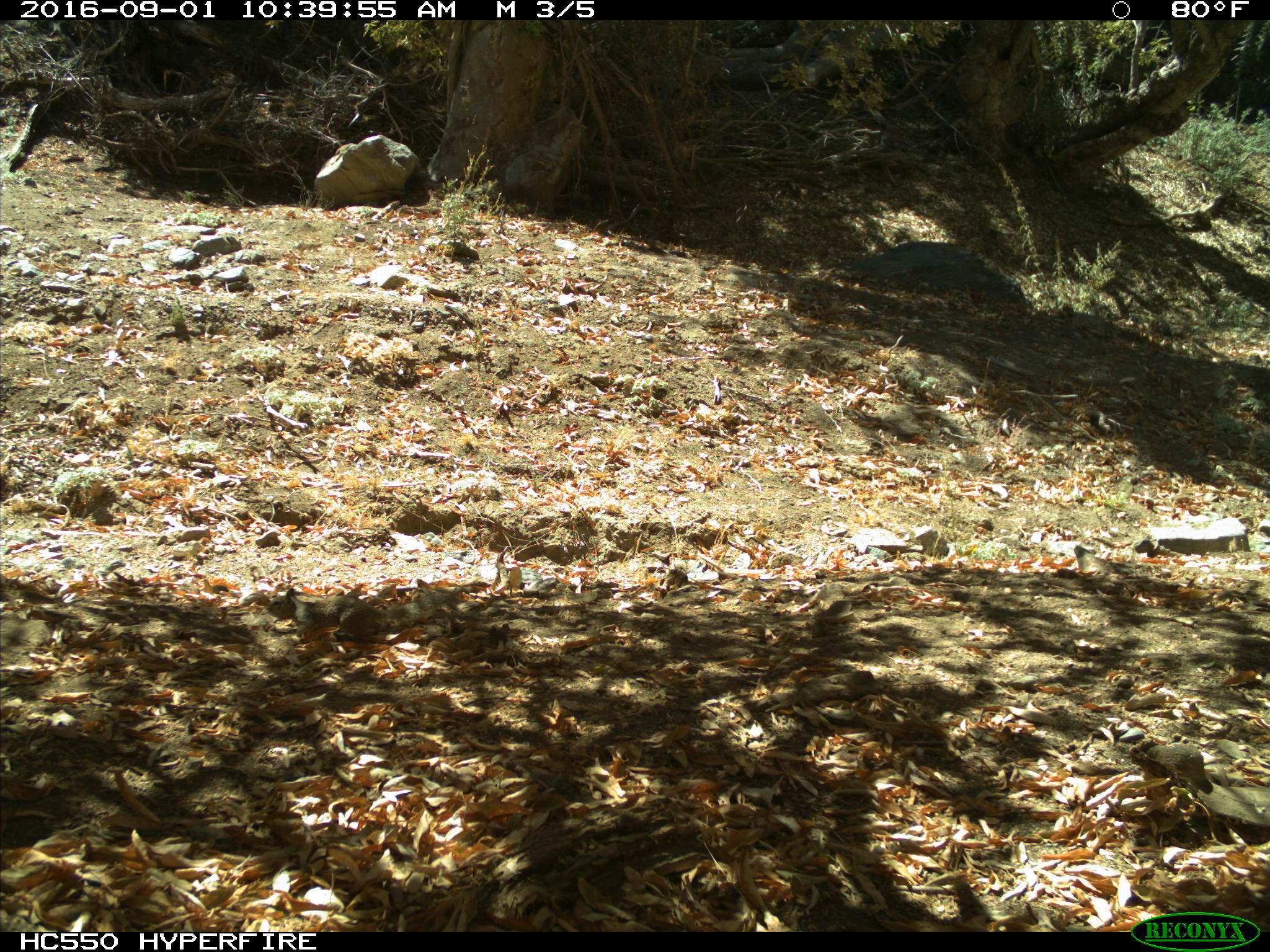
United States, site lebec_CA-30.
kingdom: Animalia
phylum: Chordata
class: Mammalia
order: Rodentia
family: Sciuridae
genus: Otospermophilus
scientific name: Otospermophilus beecheyi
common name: california ground squirrel